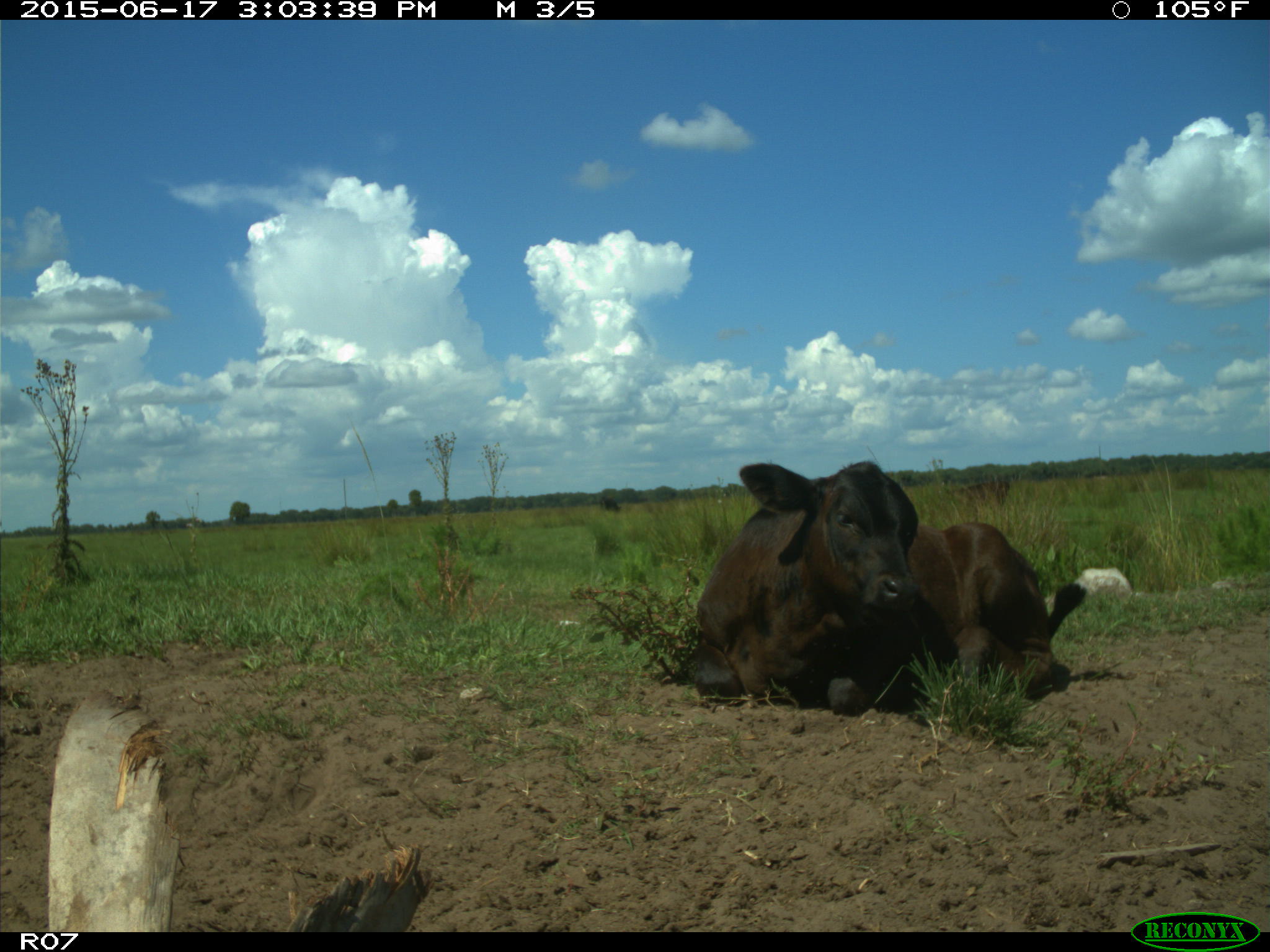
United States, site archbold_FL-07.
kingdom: Animalia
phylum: Chordata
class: Mammalia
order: Artiodactyla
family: Bovidae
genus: Bos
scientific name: Bos taurus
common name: domestic cow